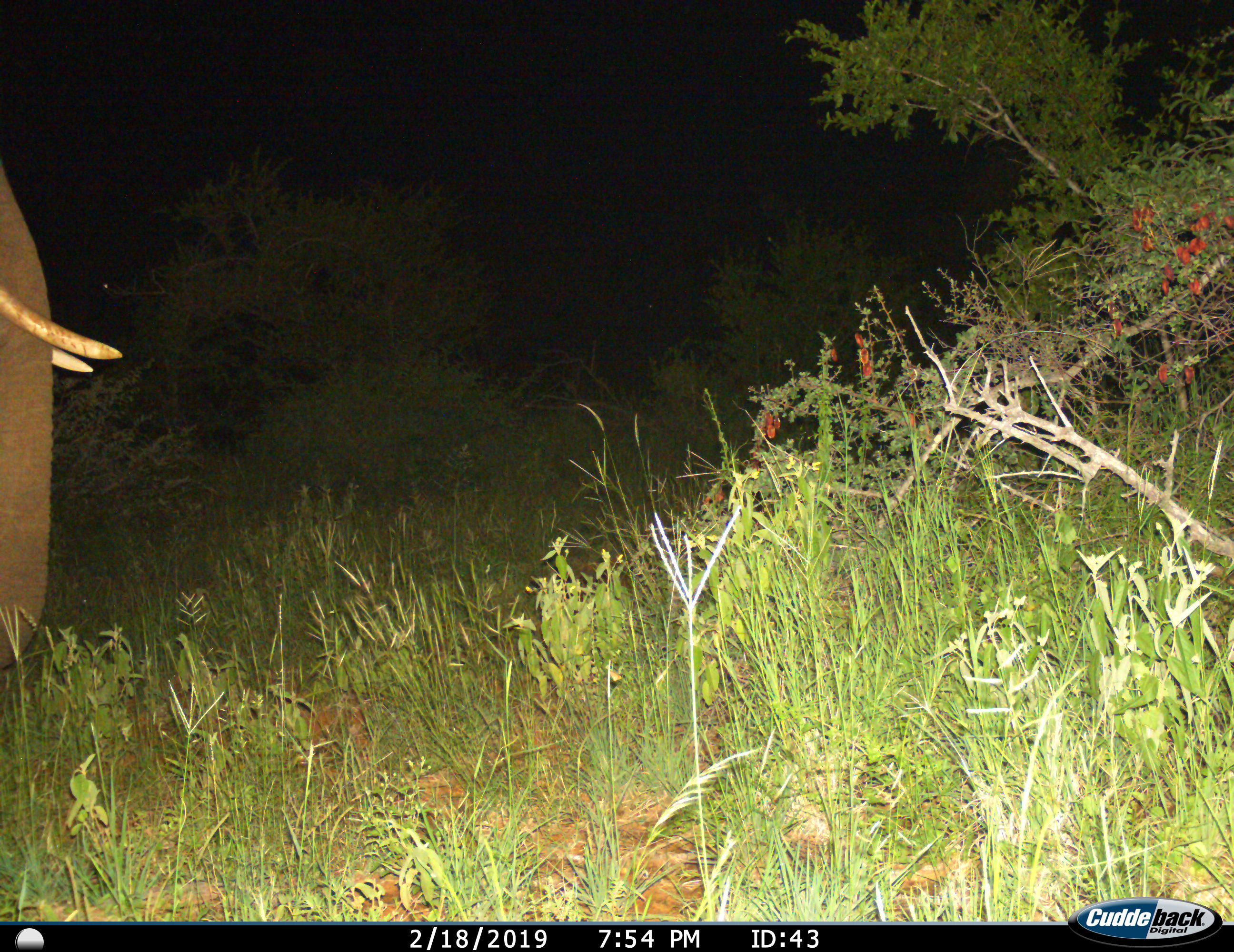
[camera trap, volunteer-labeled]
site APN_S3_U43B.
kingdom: Animalia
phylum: Chordata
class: Mammalia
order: Proboscidea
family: Elephantidae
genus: Loxodonta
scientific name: Loxodonta africana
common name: african bush elephant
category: elephant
Elephant (african bush elephant) (Loxodonta africana), count 1. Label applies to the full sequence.